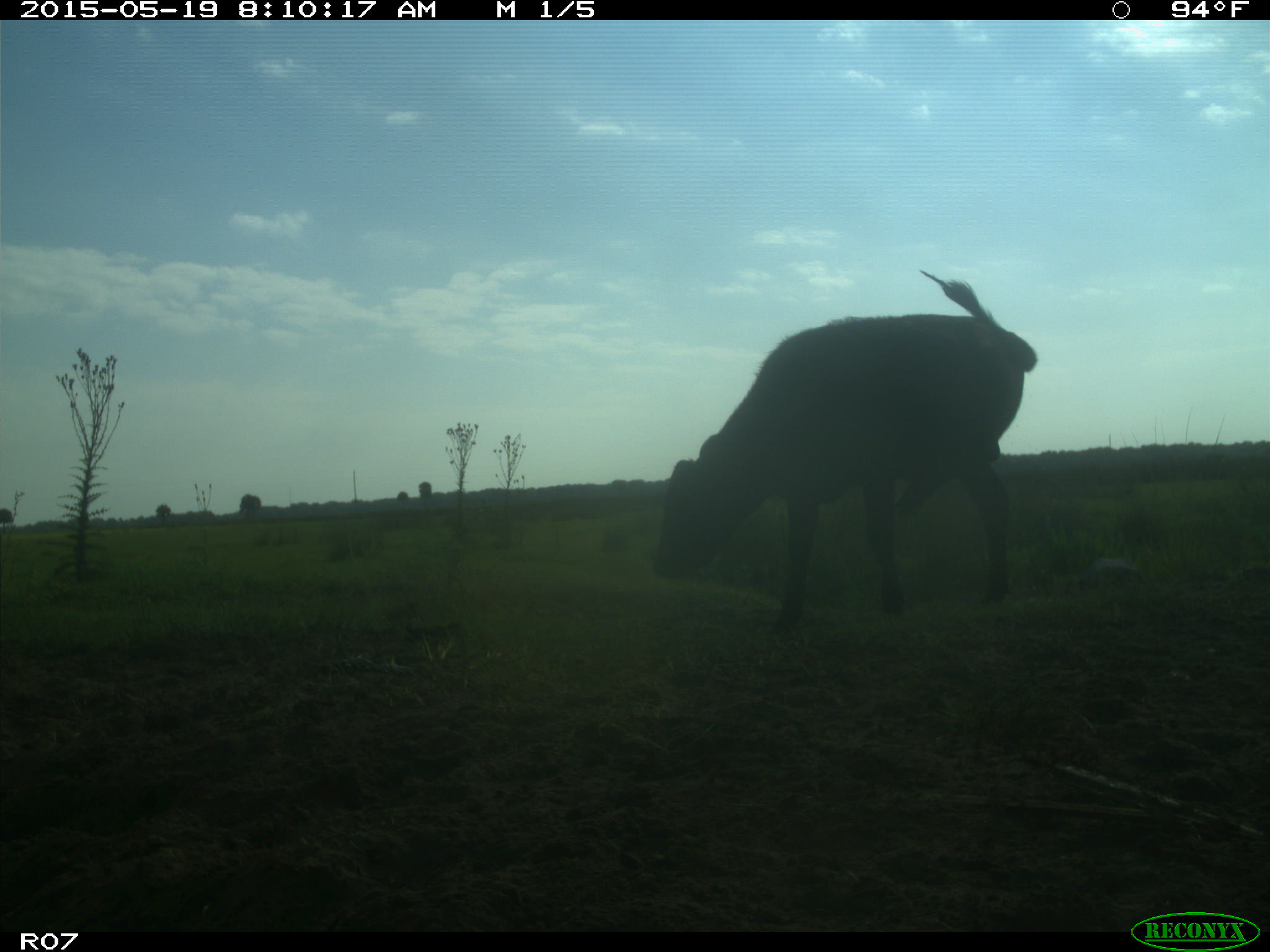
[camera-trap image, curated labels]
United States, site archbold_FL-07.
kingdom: Animalia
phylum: Chordata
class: Mammalia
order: Artiodactyla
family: Bovidae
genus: Bos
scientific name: Bos taurus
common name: domestic cow